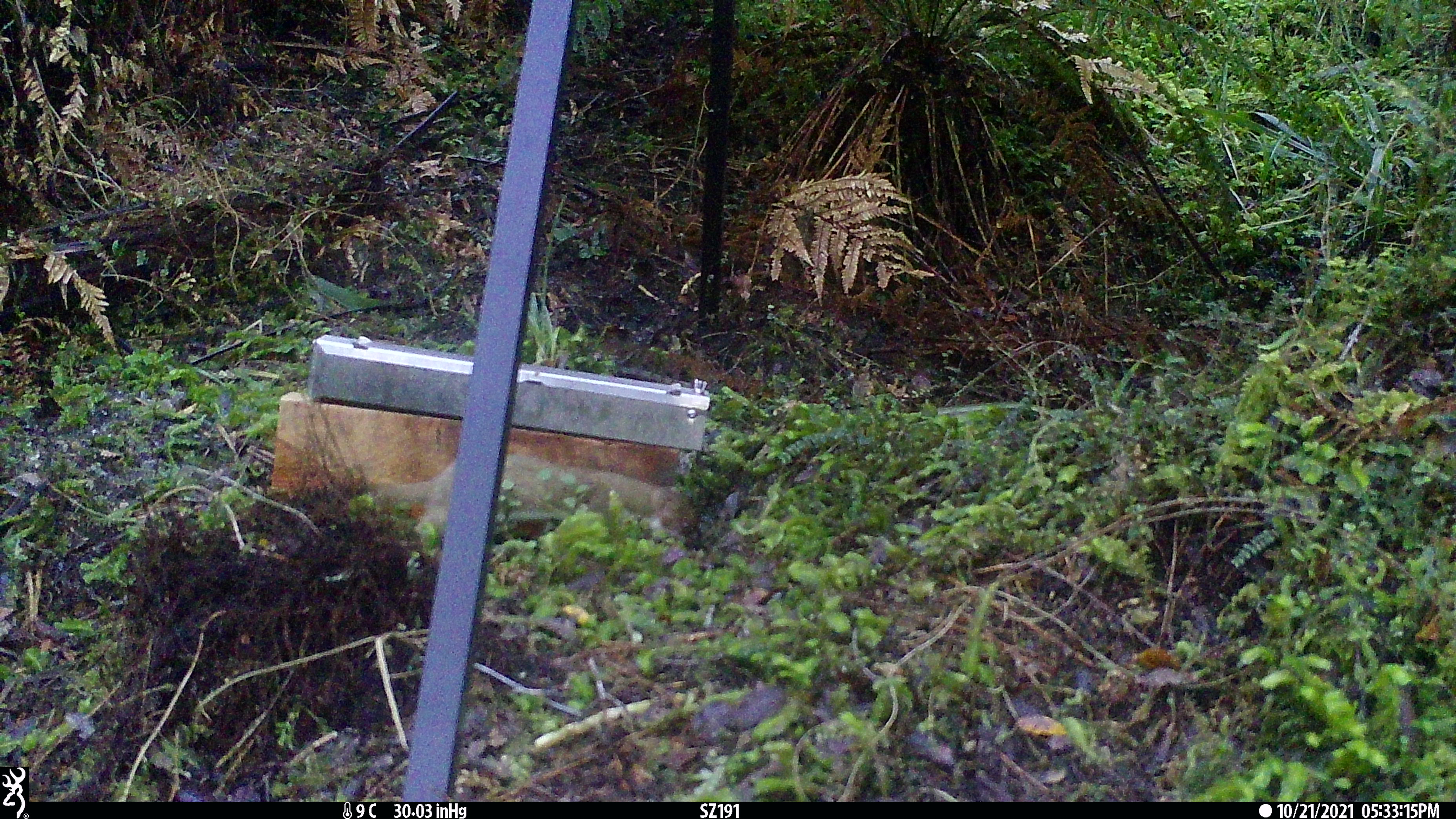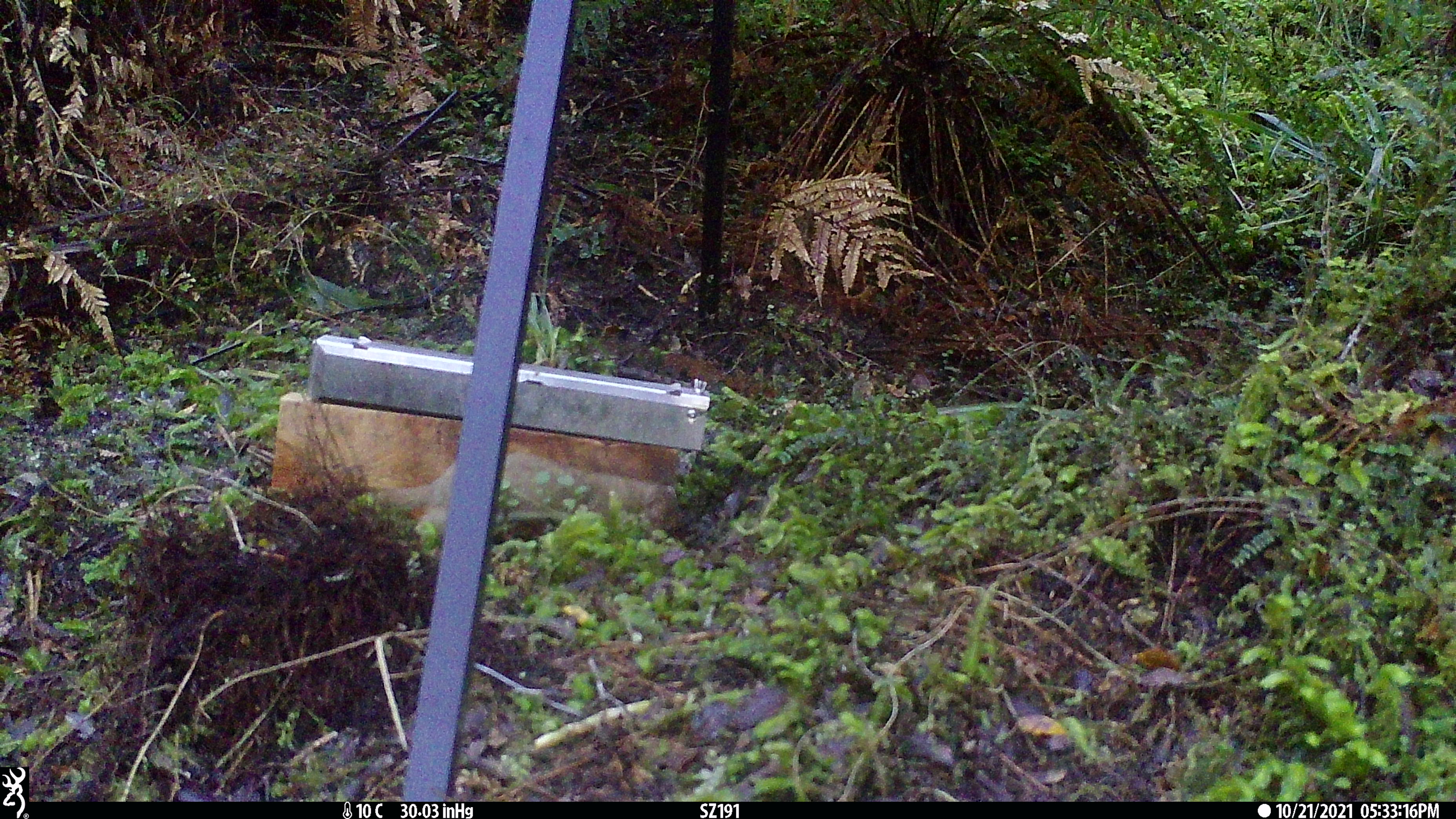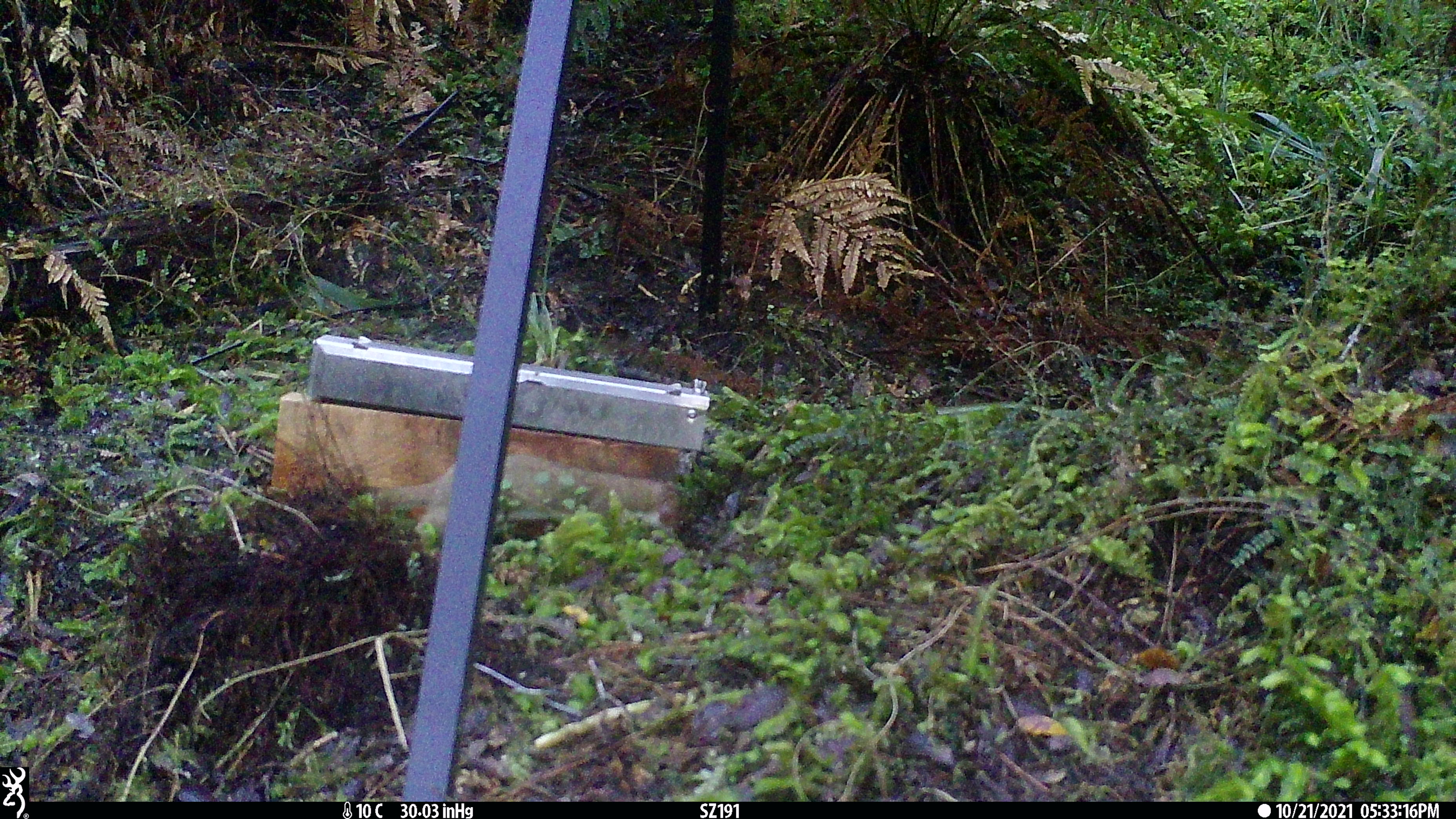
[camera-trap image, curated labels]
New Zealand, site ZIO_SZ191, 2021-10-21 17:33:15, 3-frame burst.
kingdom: Animalia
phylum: Chordata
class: Mammalia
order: Carnivora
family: Mustelidae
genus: Mustela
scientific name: Mustela erminea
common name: stoat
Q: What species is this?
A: Stoat (Mustela erminea).